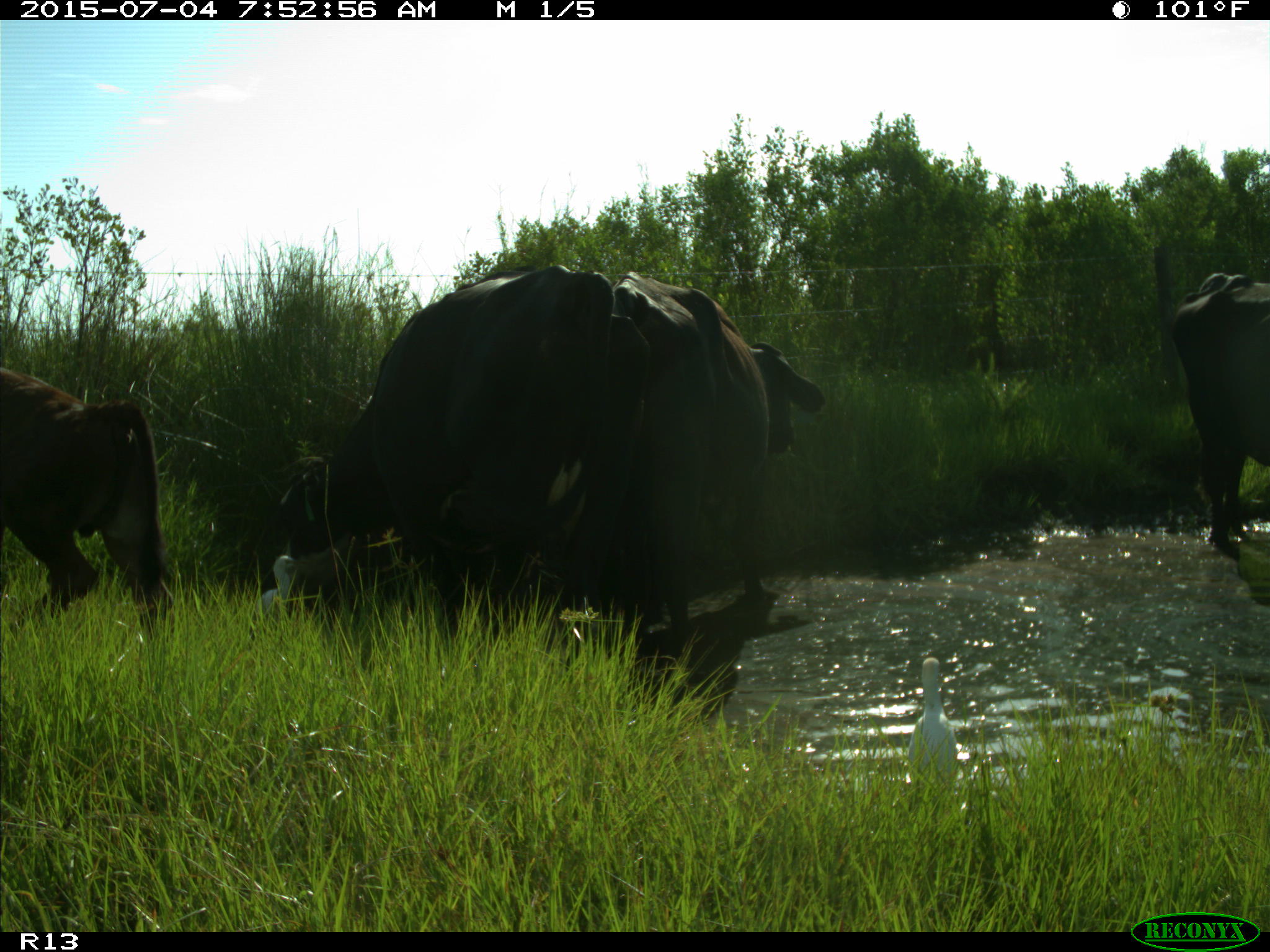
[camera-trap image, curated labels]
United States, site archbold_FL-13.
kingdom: Animalia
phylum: Chordata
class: Mammalia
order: Artiodactyla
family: Bovidae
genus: Bos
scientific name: Bos taurus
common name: domestic cow